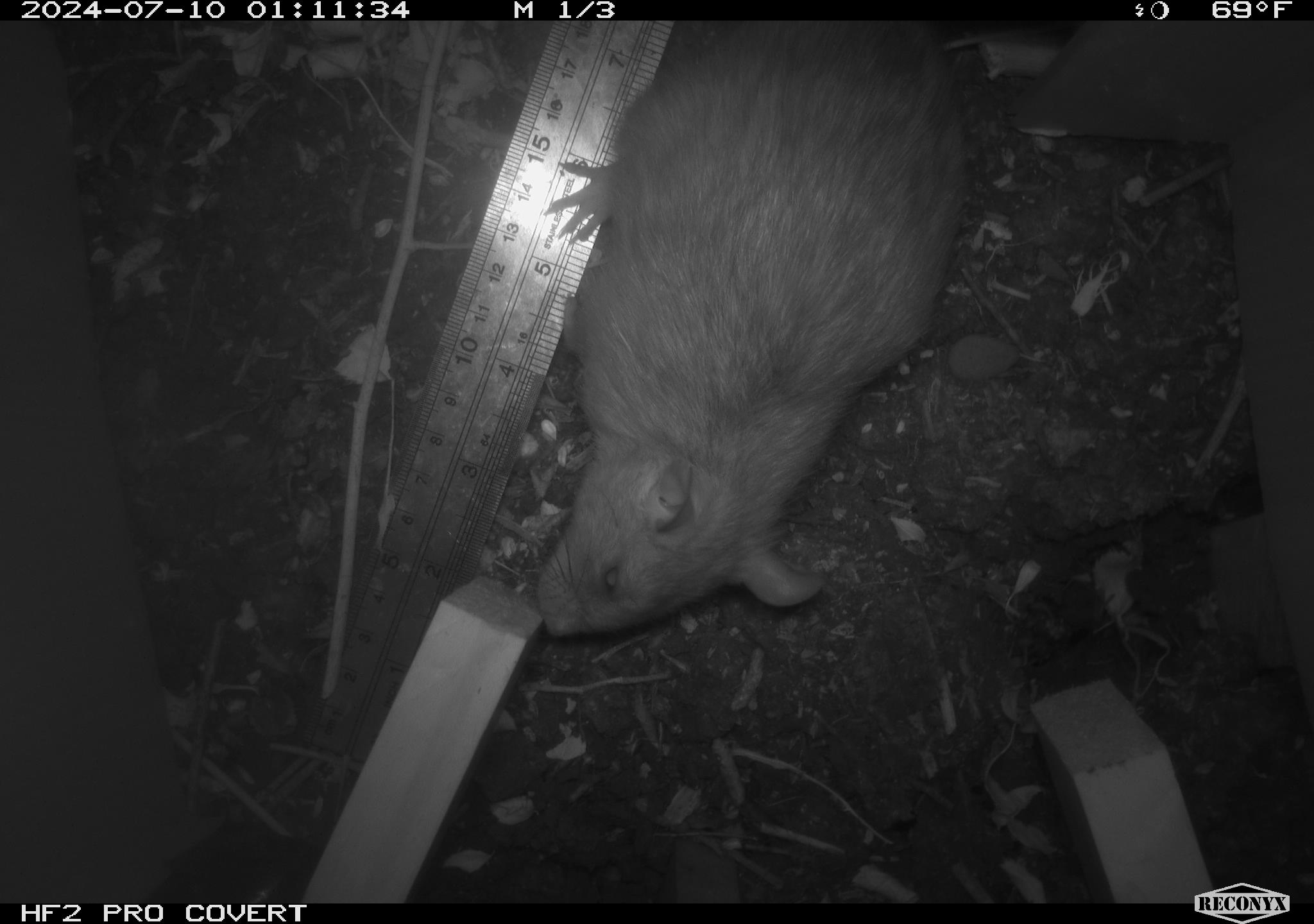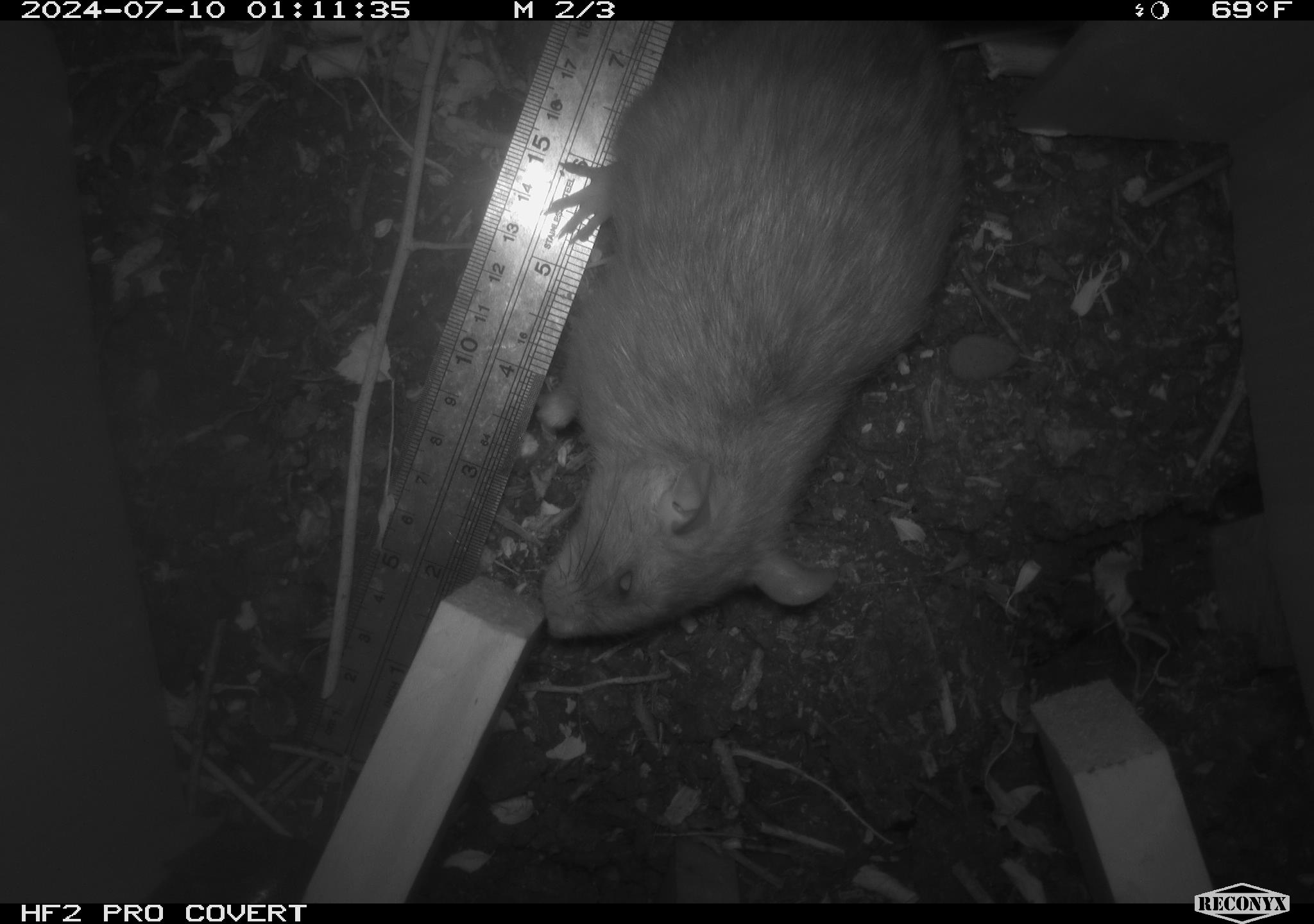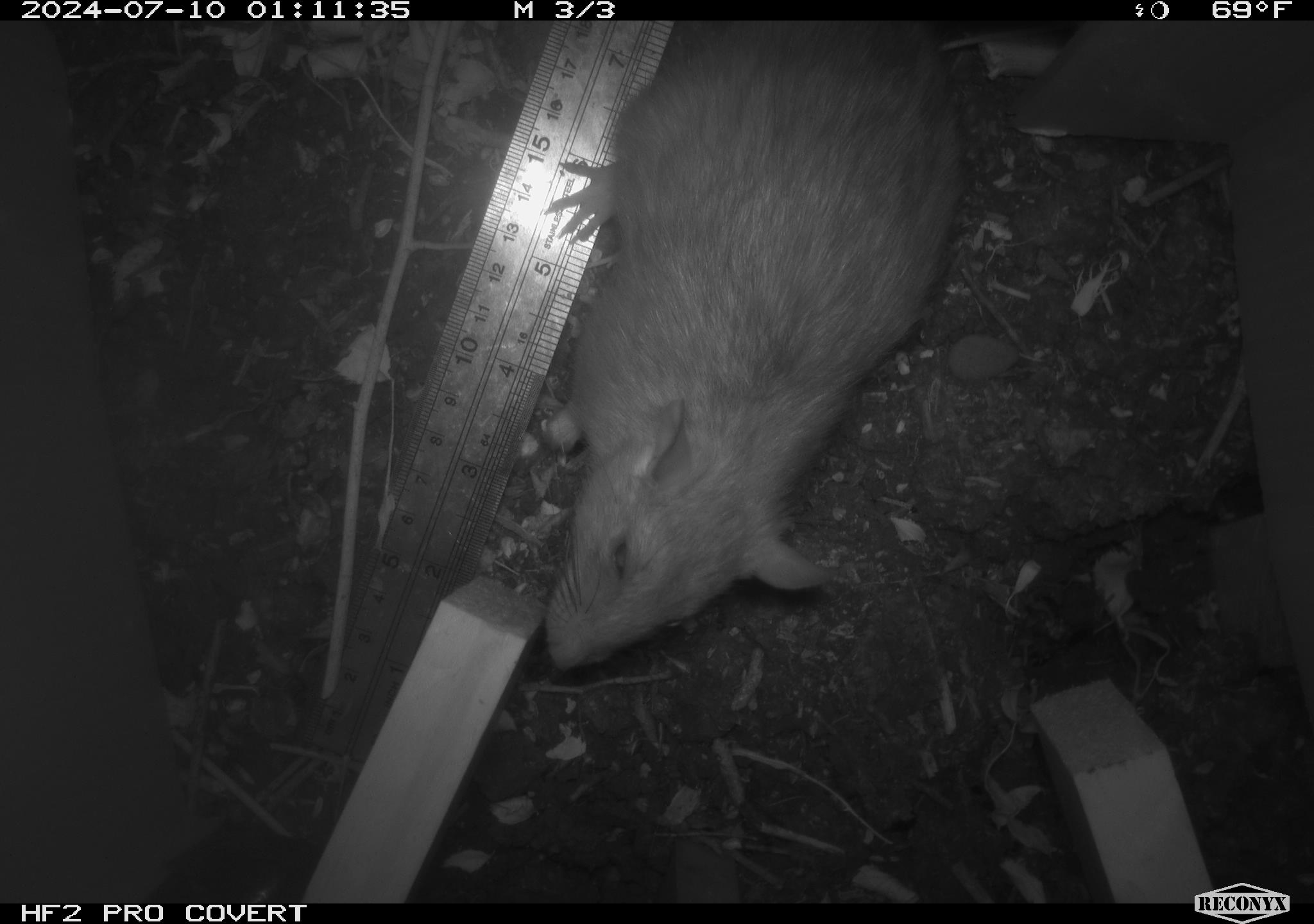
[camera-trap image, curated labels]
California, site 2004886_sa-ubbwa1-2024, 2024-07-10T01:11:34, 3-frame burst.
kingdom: Animalia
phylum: Chordata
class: Mammalia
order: Rodentia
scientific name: Rodentia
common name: woodrat or rat or mouse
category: woodrat or rat or mouse species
Woodrat or rat or mouse species (woodrat or rat or mouse) (Rodentia).